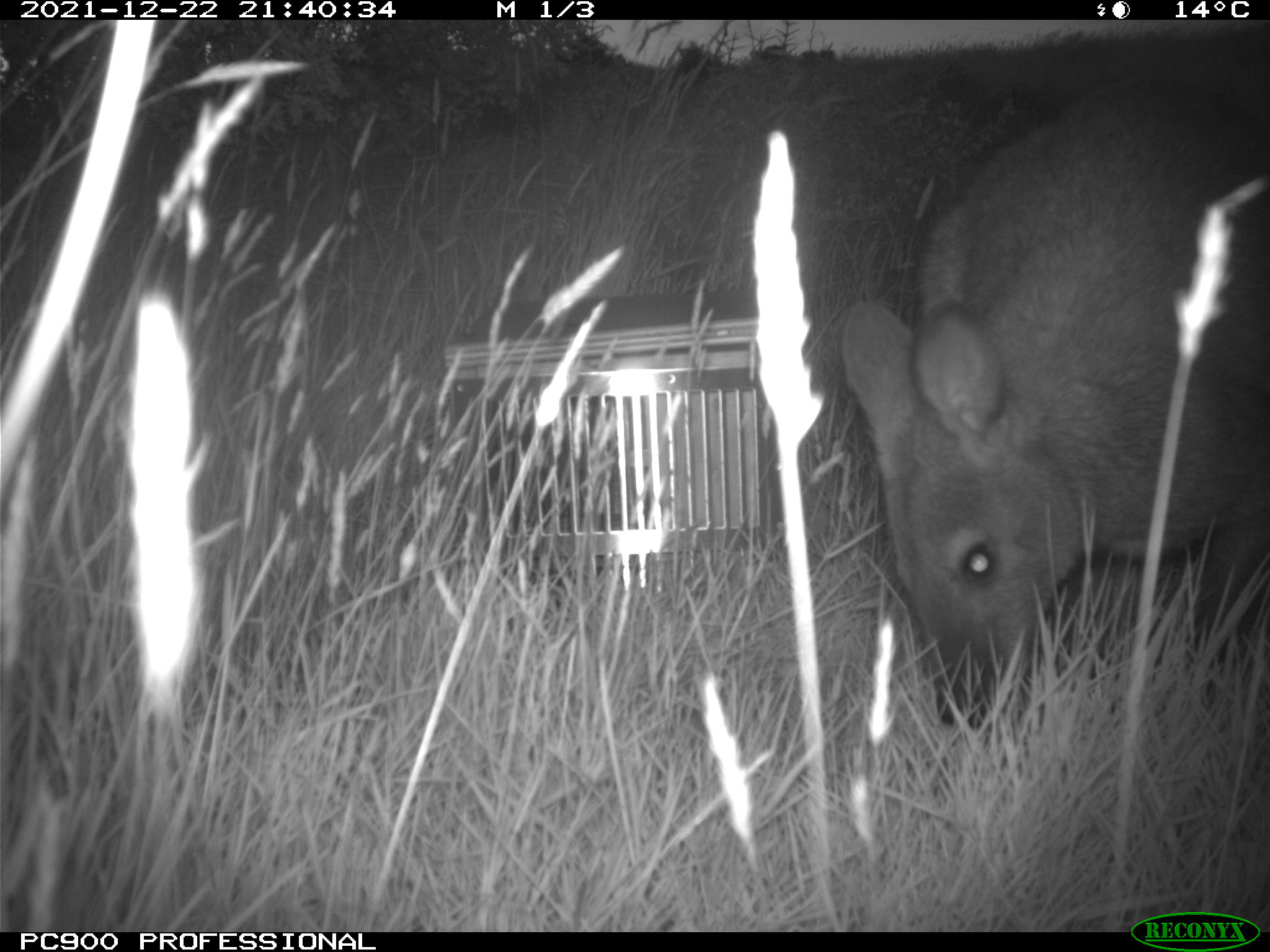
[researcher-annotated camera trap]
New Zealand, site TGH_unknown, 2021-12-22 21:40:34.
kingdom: Animalia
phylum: Chordata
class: Mammalia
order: Diprotodontia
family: Macropodidae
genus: Notamacropus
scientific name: Notamacropus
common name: wallaby